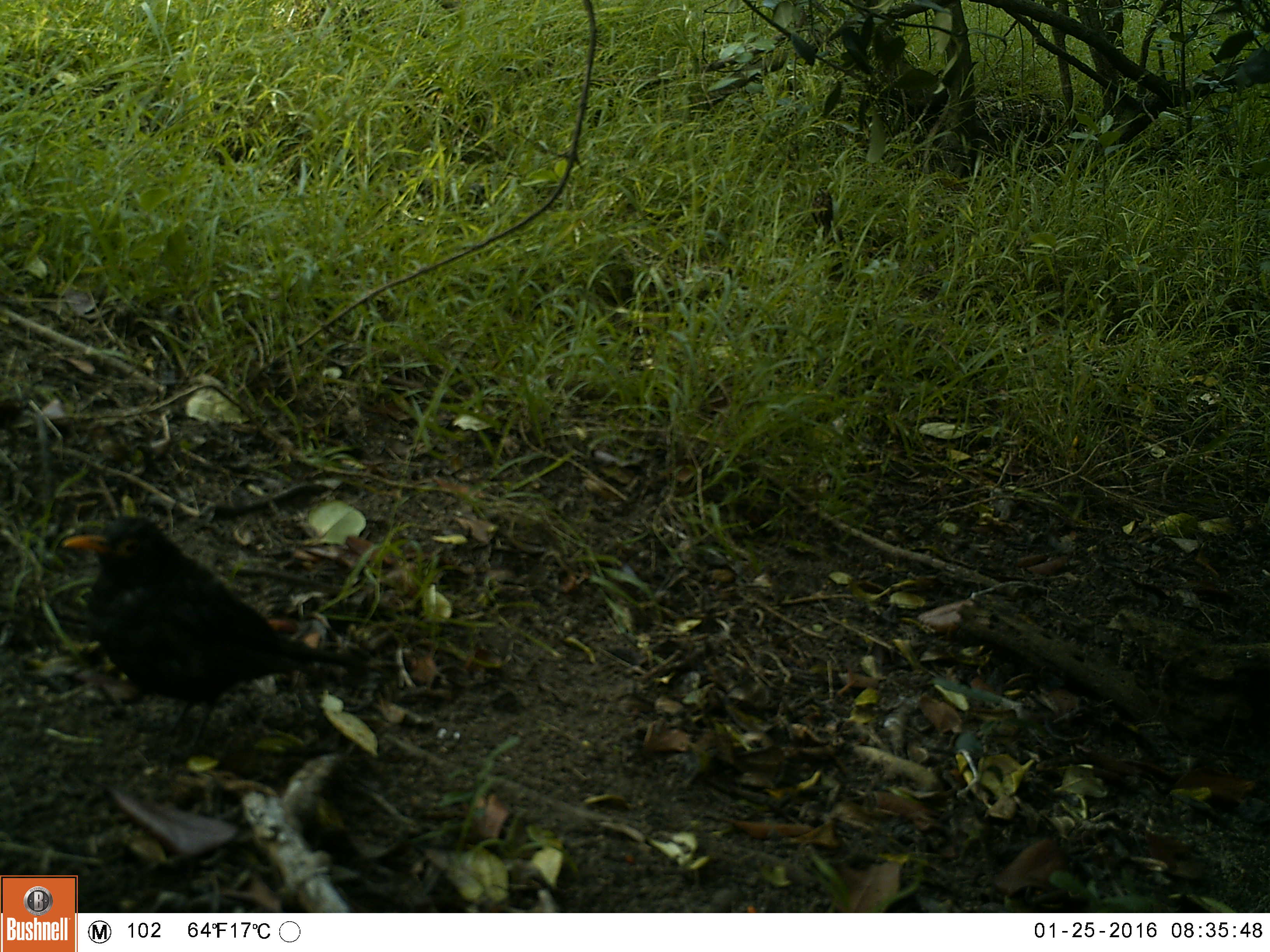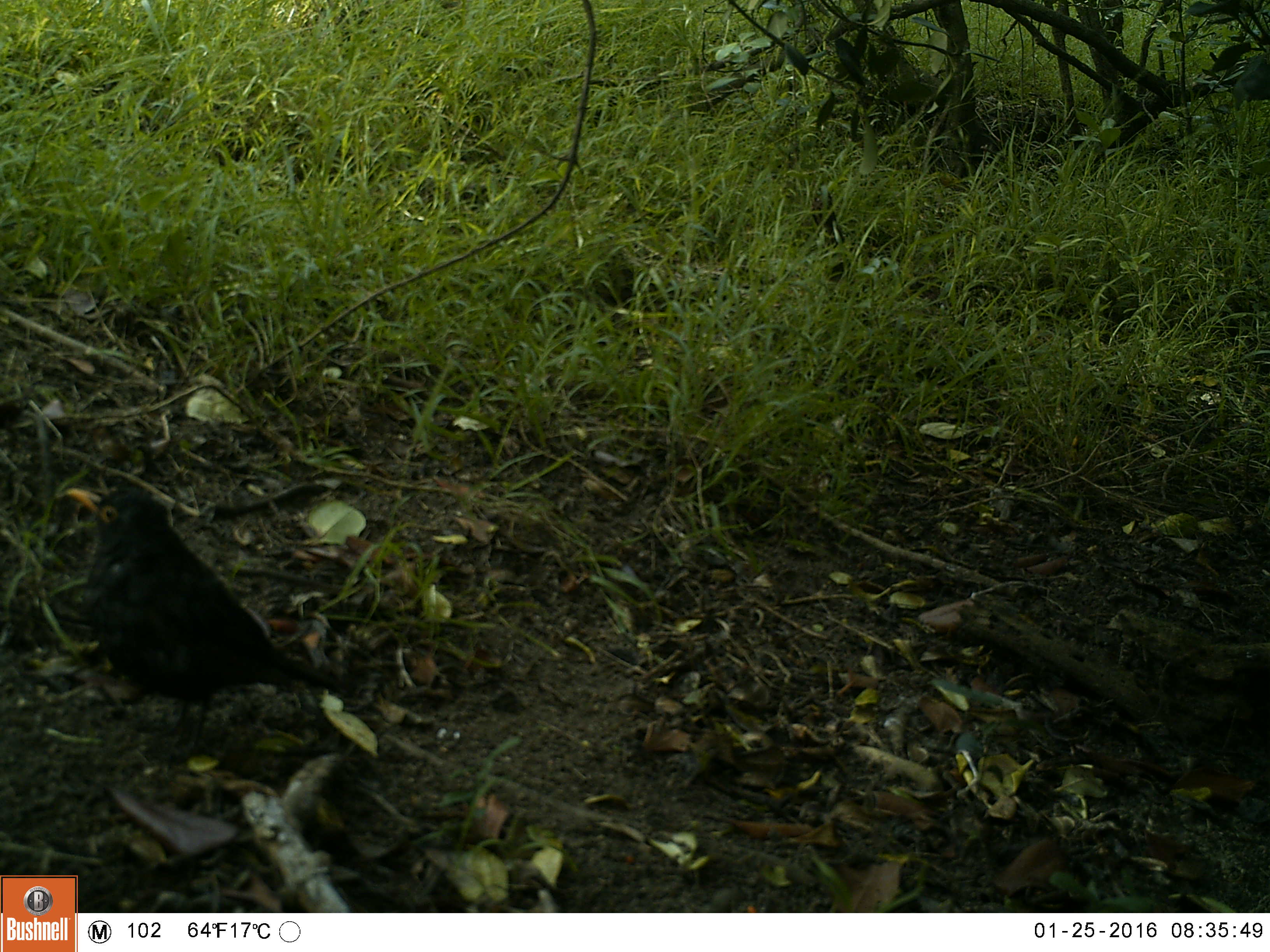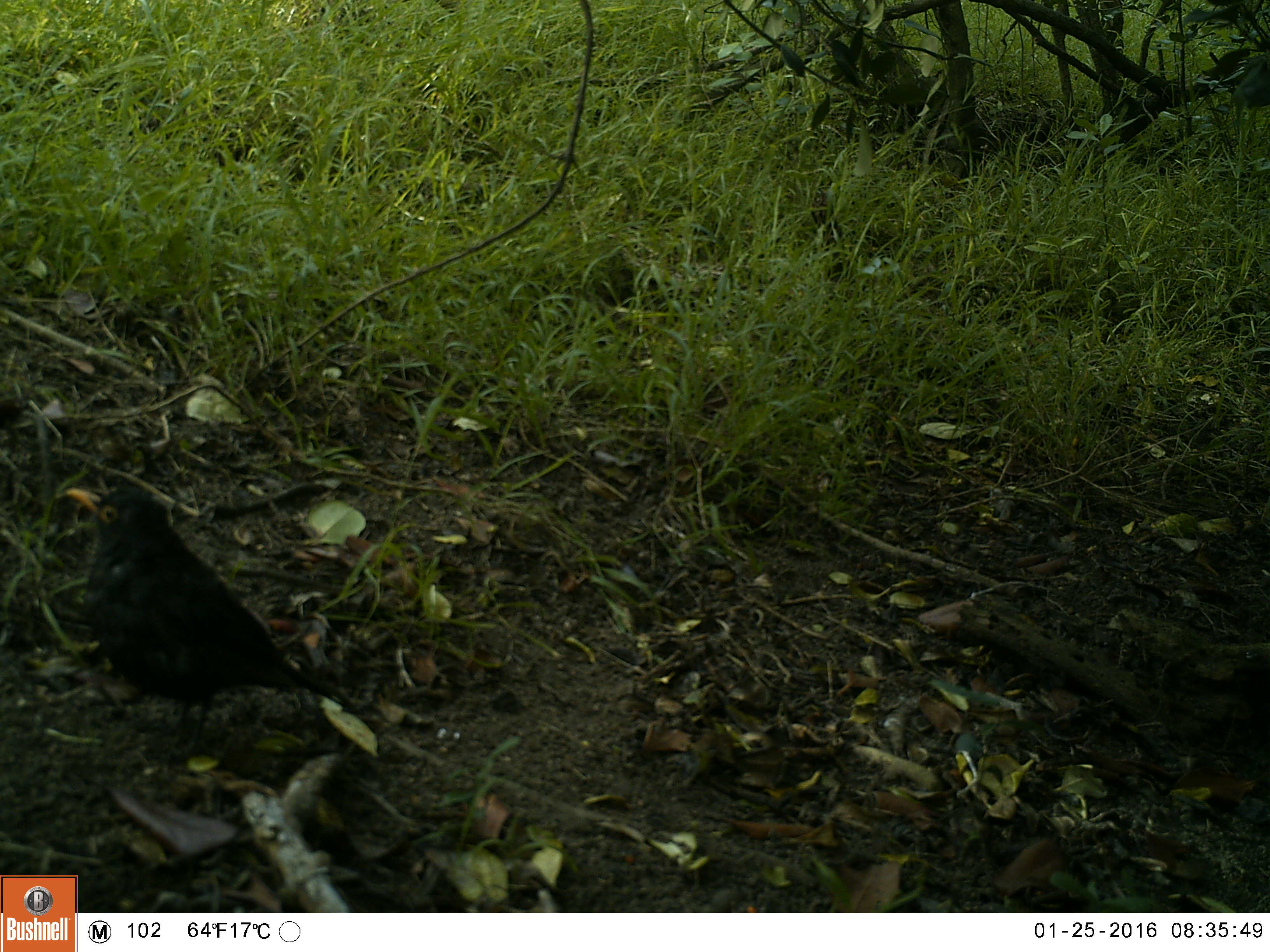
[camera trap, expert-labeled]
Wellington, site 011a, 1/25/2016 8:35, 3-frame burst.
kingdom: Animalia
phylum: Chordata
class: Aves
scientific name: Aves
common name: bird